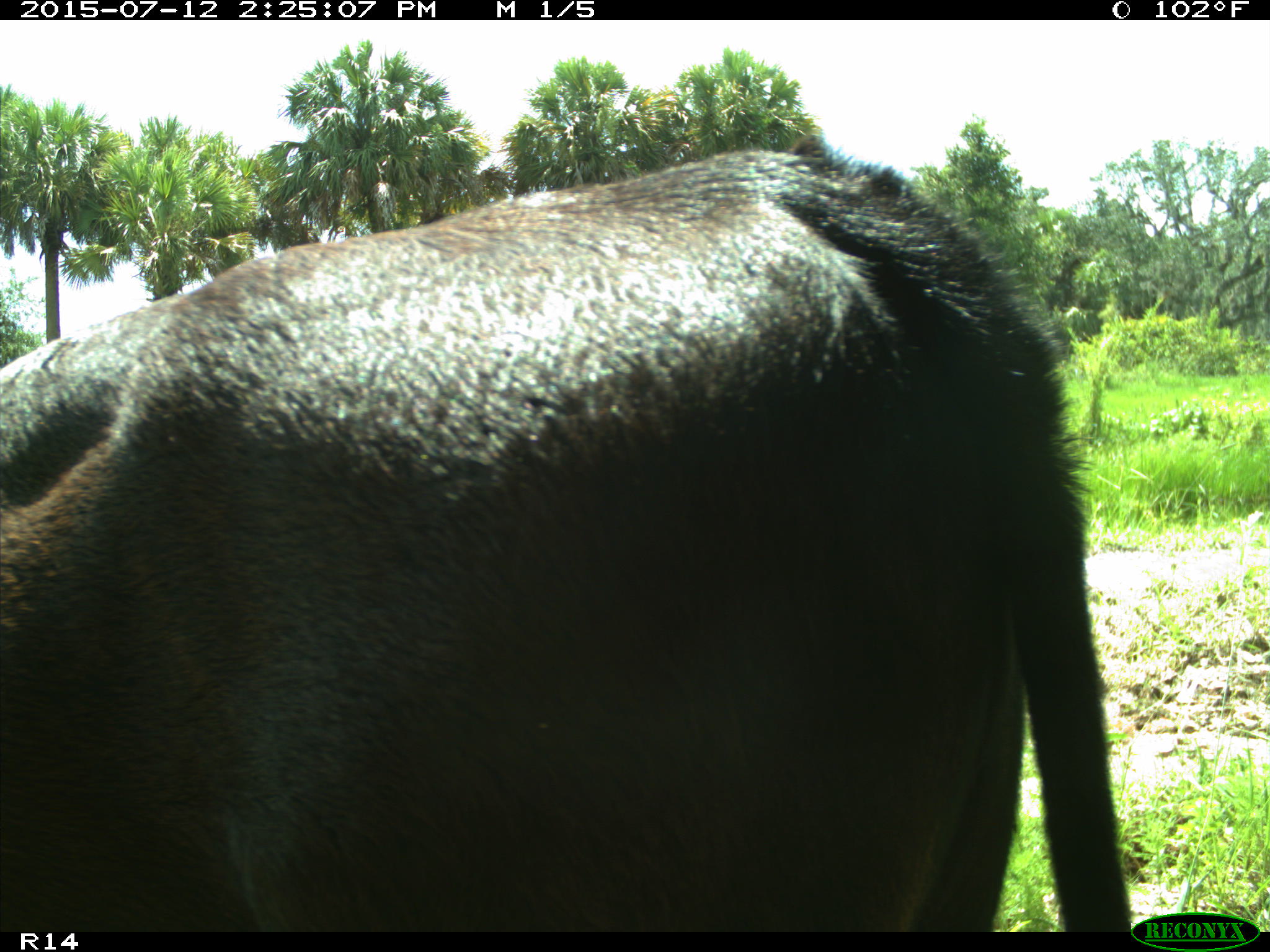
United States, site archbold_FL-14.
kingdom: Animalia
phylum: Chordata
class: Mammalia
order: Artiodactyla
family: Bovidae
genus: Bos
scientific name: Bos taurus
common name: domestic cow